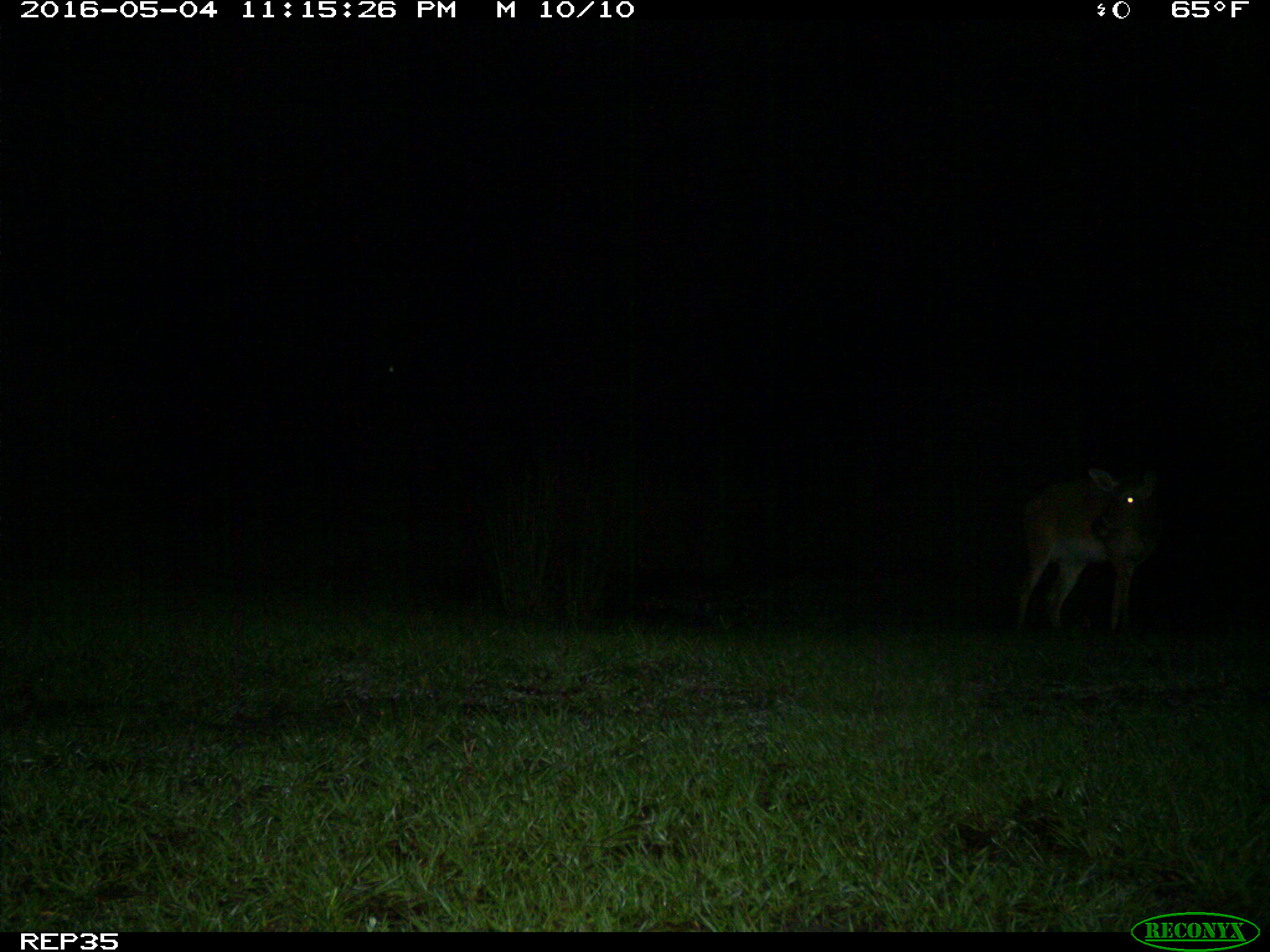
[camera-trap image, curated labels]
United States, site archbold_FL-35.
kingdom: Animalia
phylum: Chordata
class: Mammalia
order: Artiodactyla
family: Cervidae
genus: Odocoileus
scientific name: Odocoileus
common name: deer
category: unidentified deer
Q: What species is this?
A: Unidentified deer (deer) (Odocoileus).